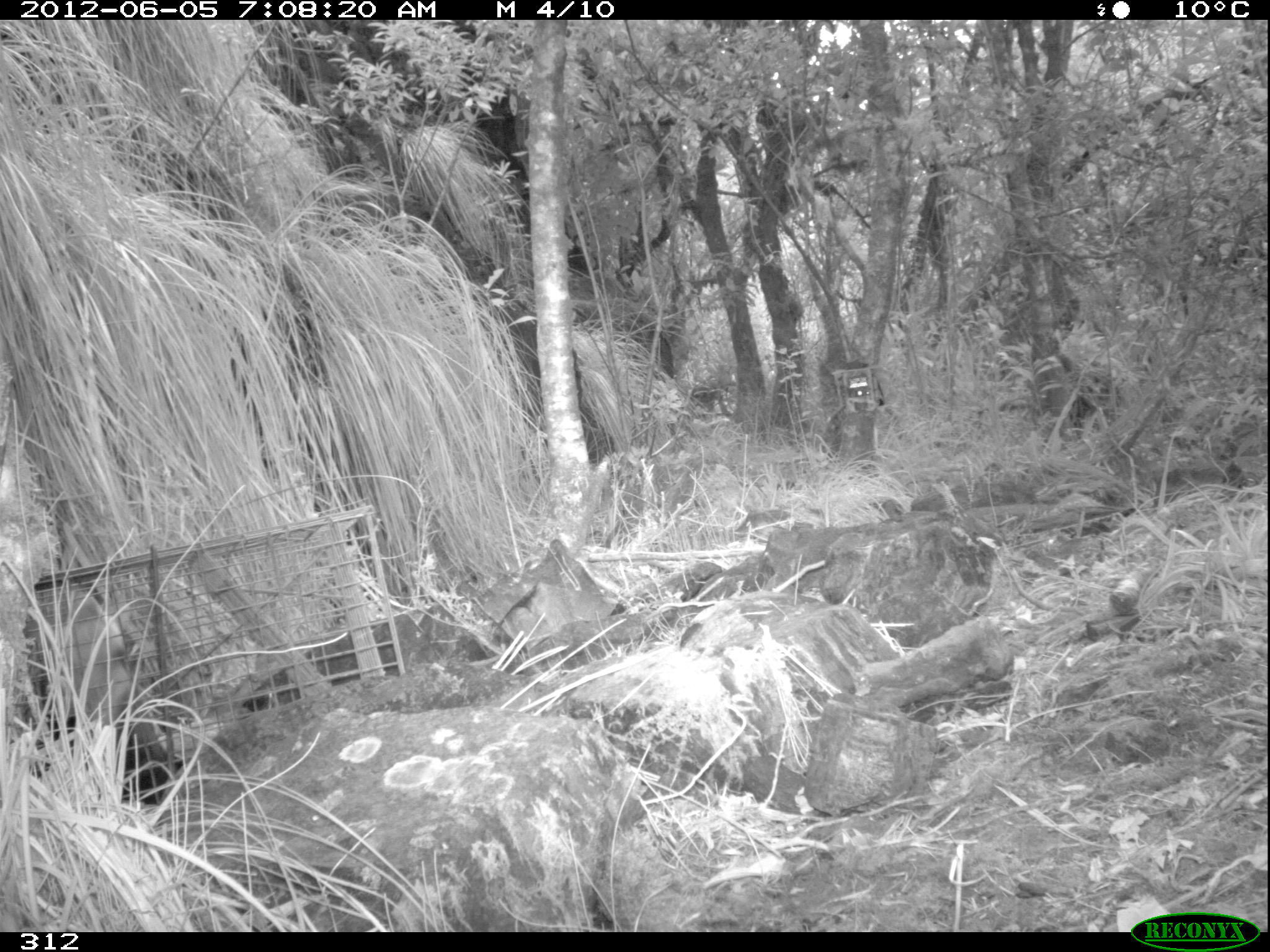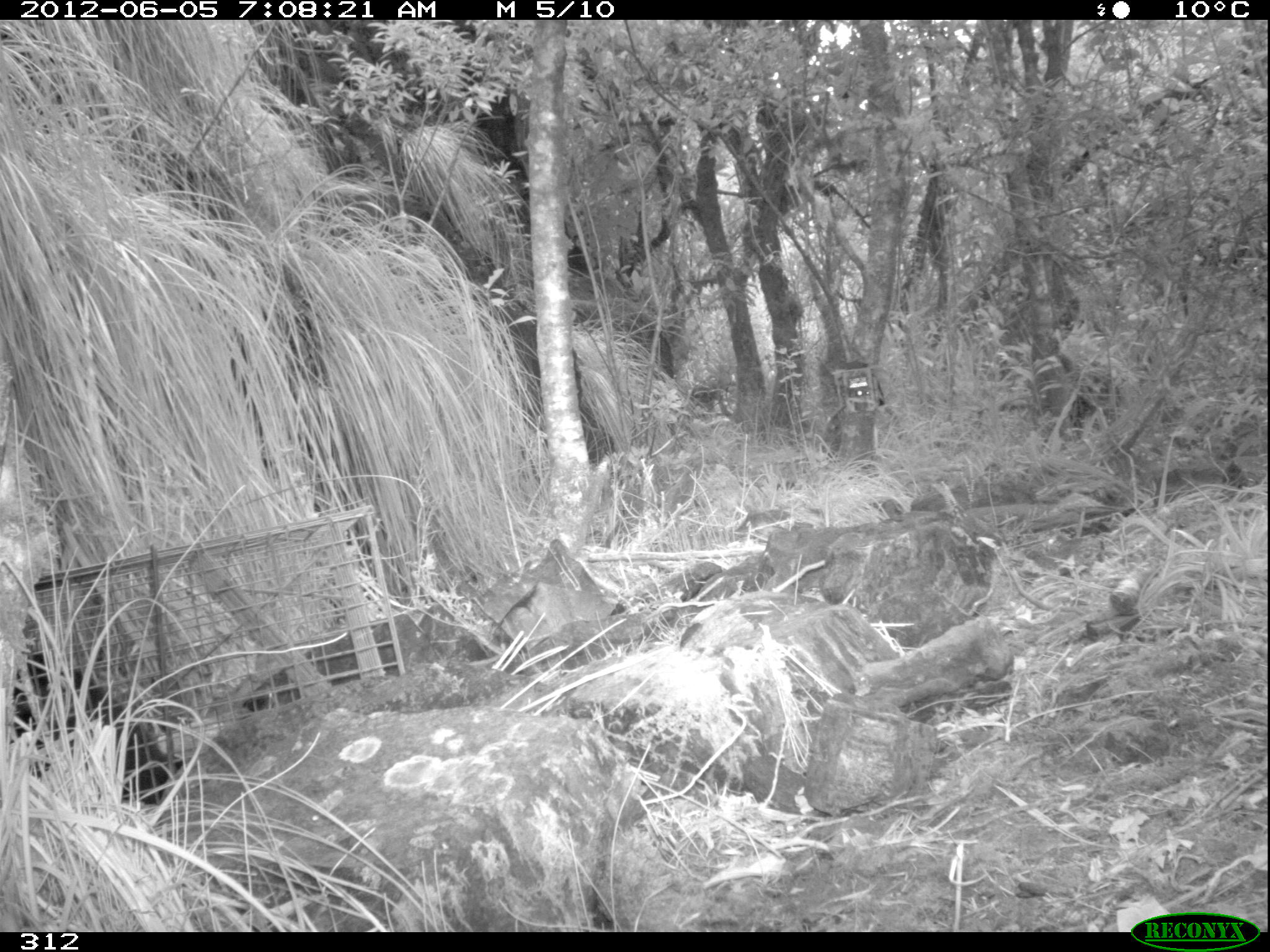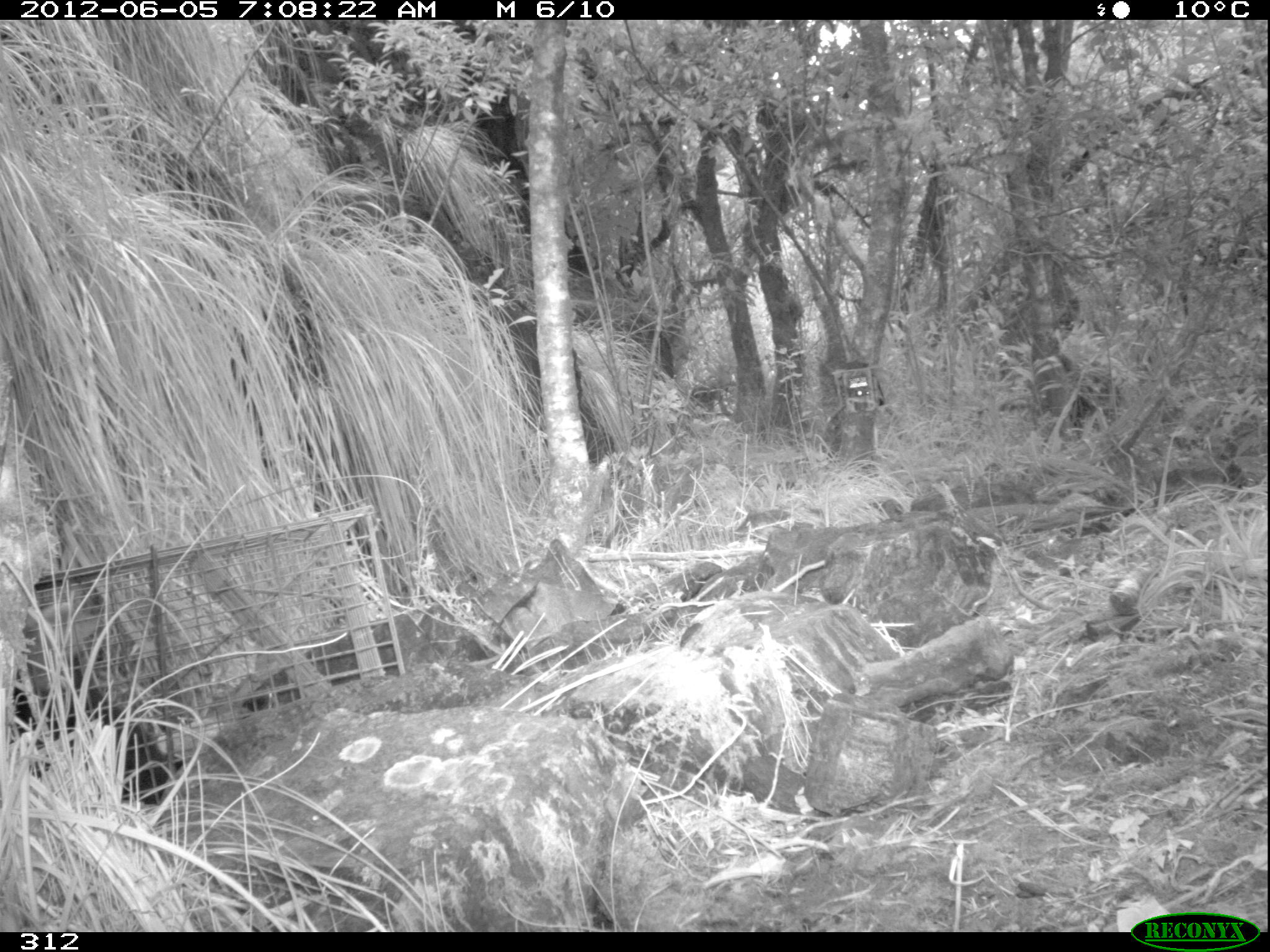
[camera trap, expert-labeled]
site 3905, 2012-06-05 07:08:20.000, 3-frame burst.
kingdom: Animalia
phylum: Chordata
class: Mammalia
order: Didelphimorphia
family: Didelphidae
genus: Didelphis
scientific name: Didelphis pernigra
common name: andean white-eared opossum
Didelphis pernigra (andean white-eared opossum).